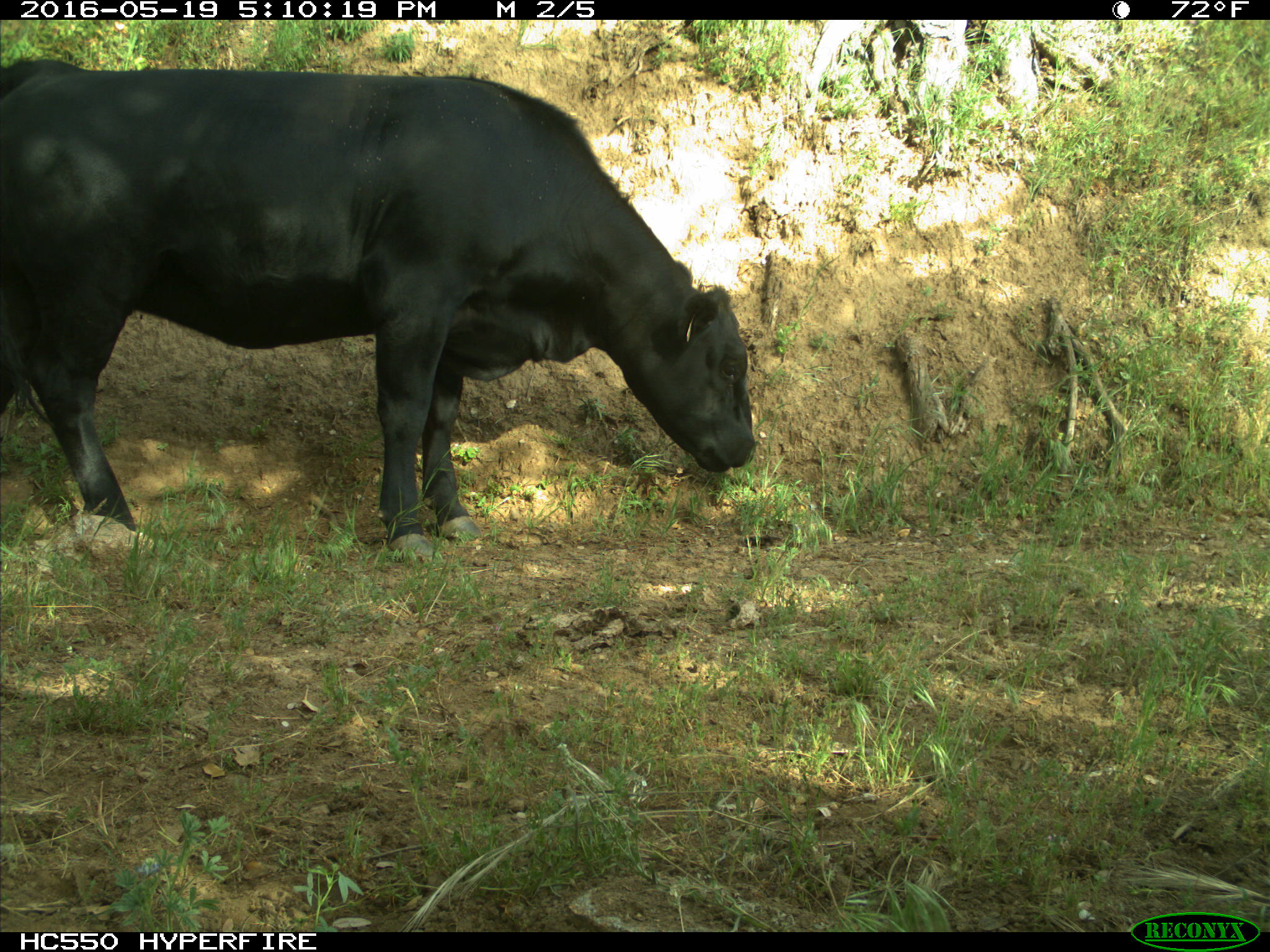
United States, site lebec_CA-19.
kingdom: Animalia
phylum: Chordata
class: Mammalia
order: Artiodactyla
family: Bovidae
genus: Bos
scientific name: Bos taurus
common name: domestic cow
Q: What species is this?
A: Bos taurus (domestic cow).